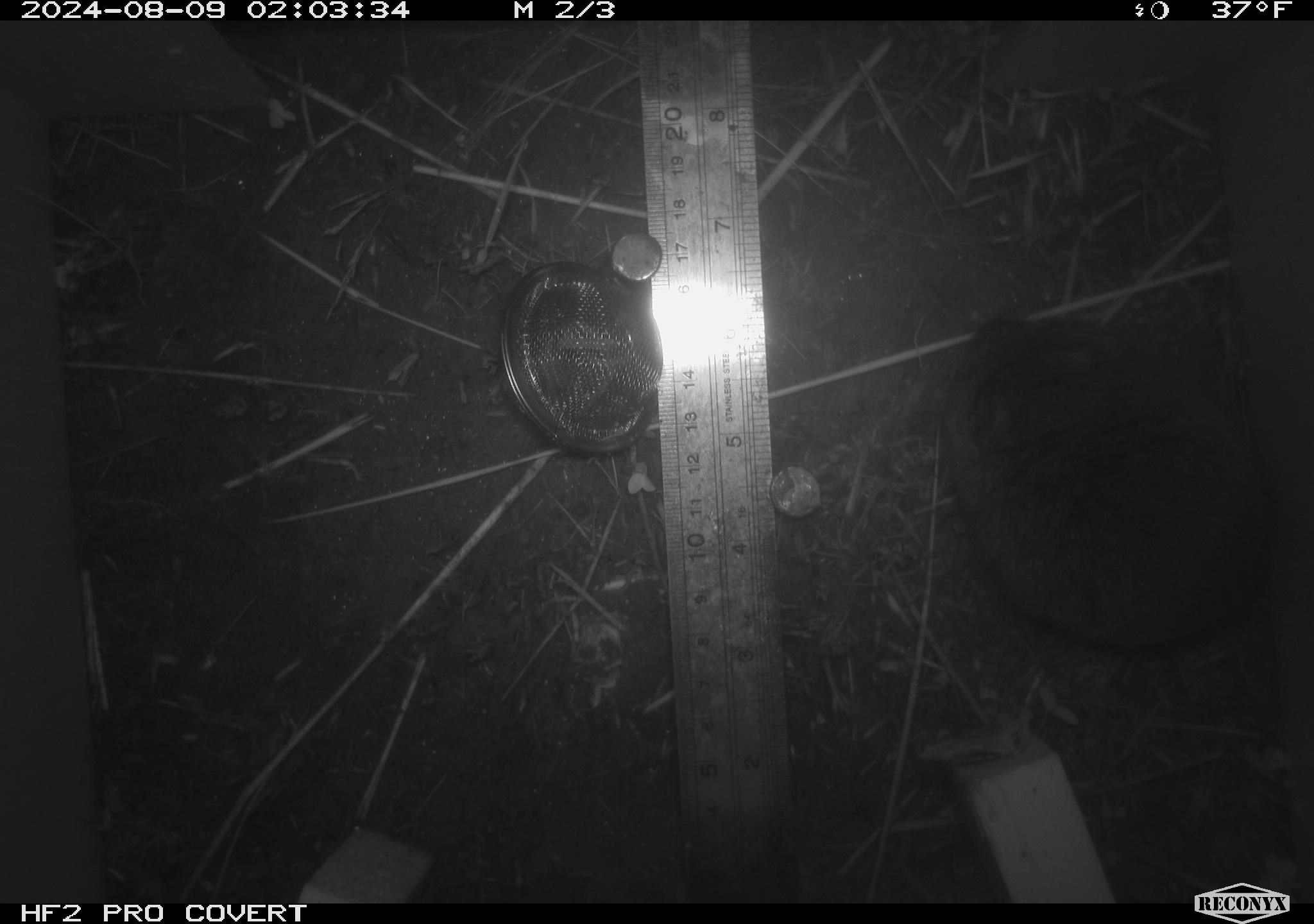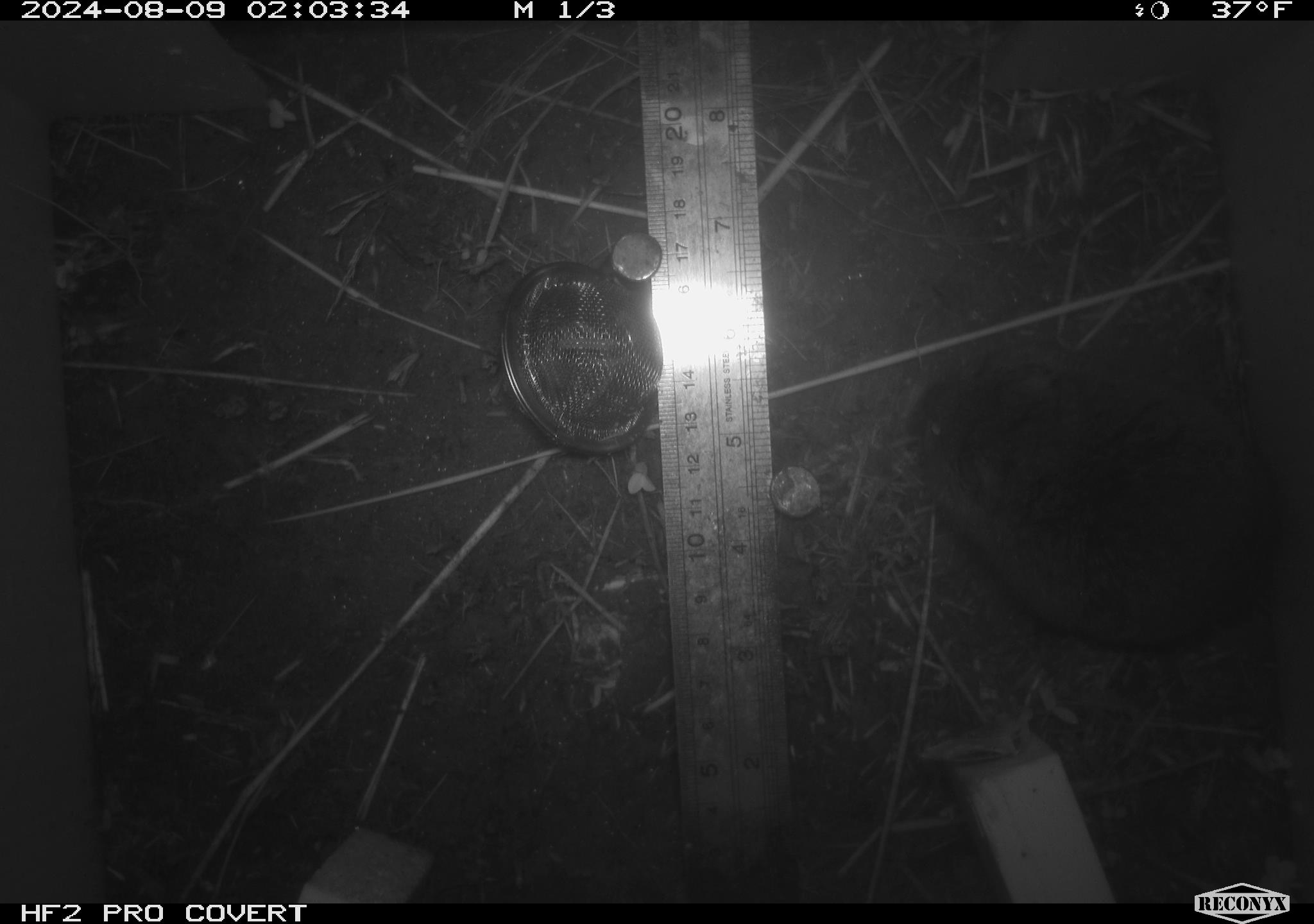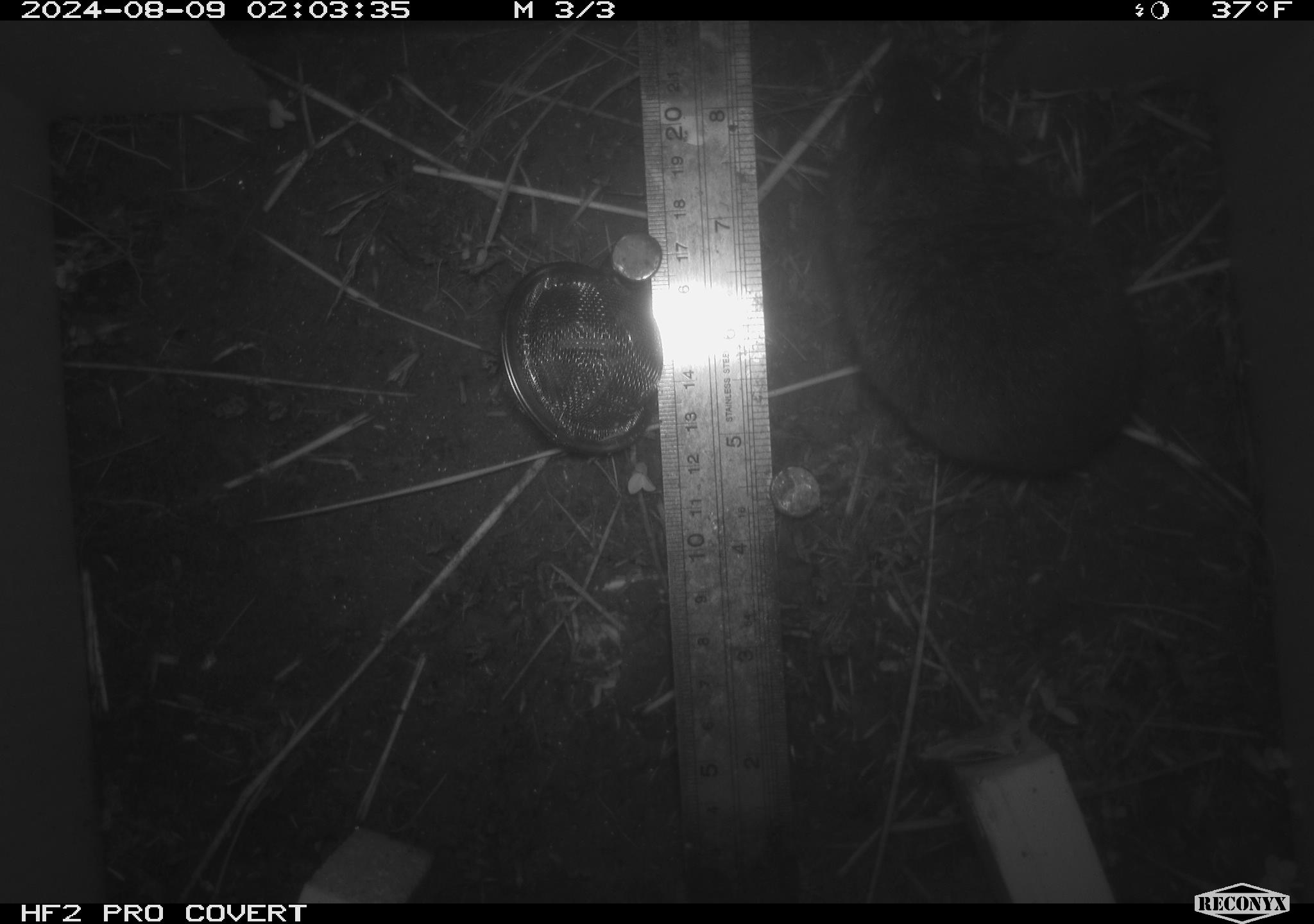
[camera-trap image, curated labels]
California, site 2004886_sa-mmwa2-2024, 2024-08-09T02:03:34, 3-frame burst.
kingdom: Animalia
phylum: Chordata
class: Mammalia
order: Rodentia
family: Cricetidae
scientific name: Arvicolinae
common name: voles, lemmings, and muskrats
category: arvicolinae subfamily